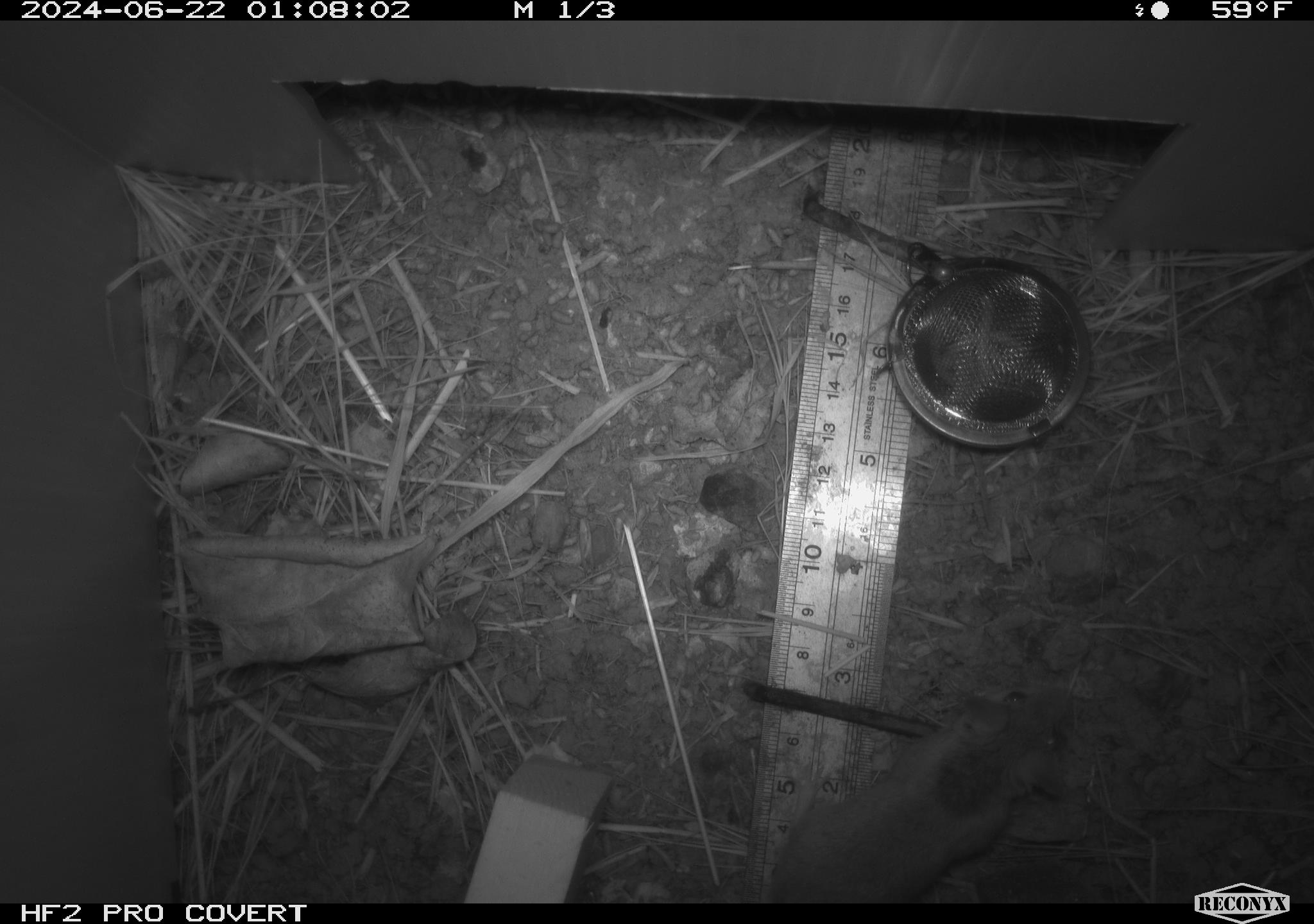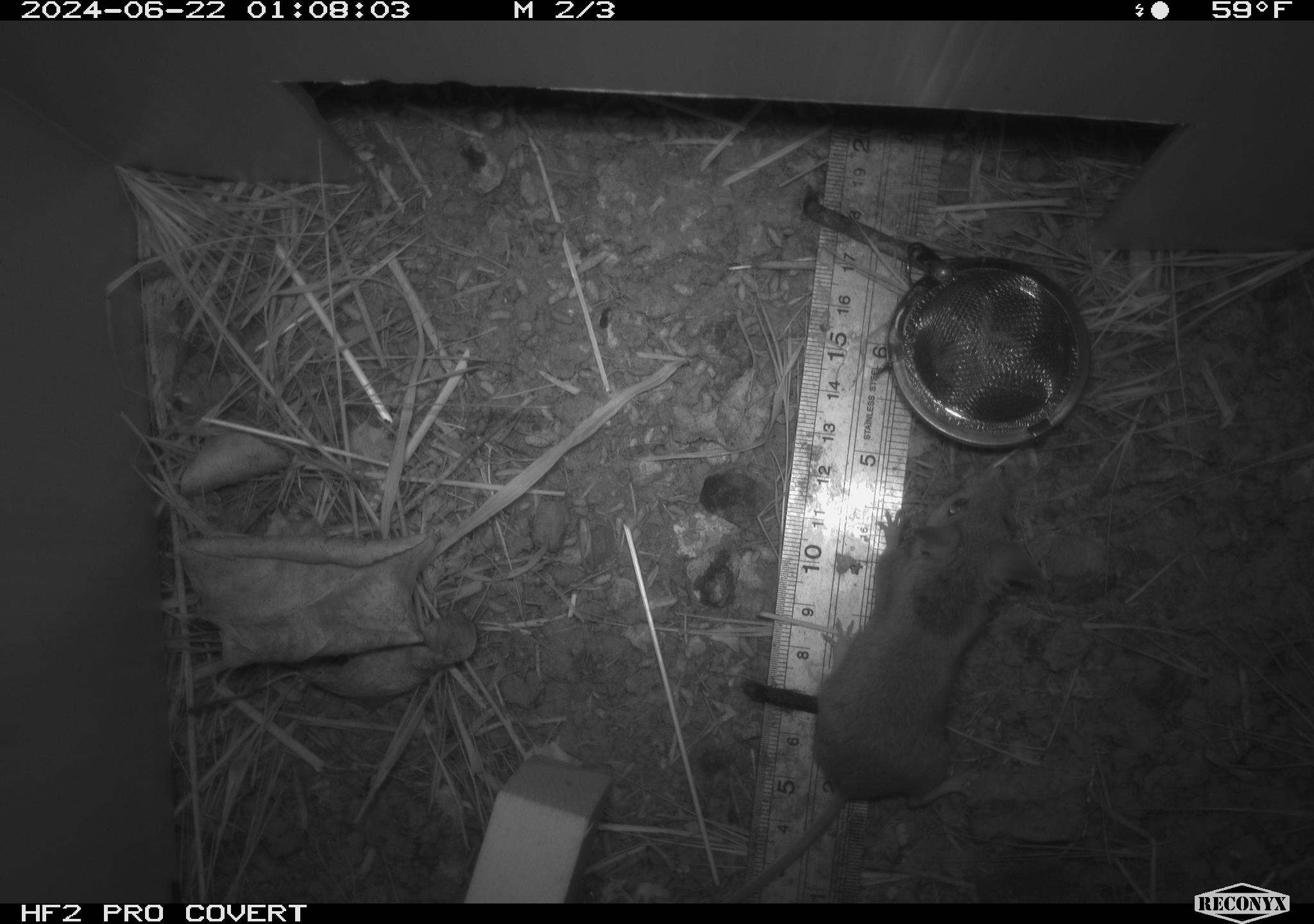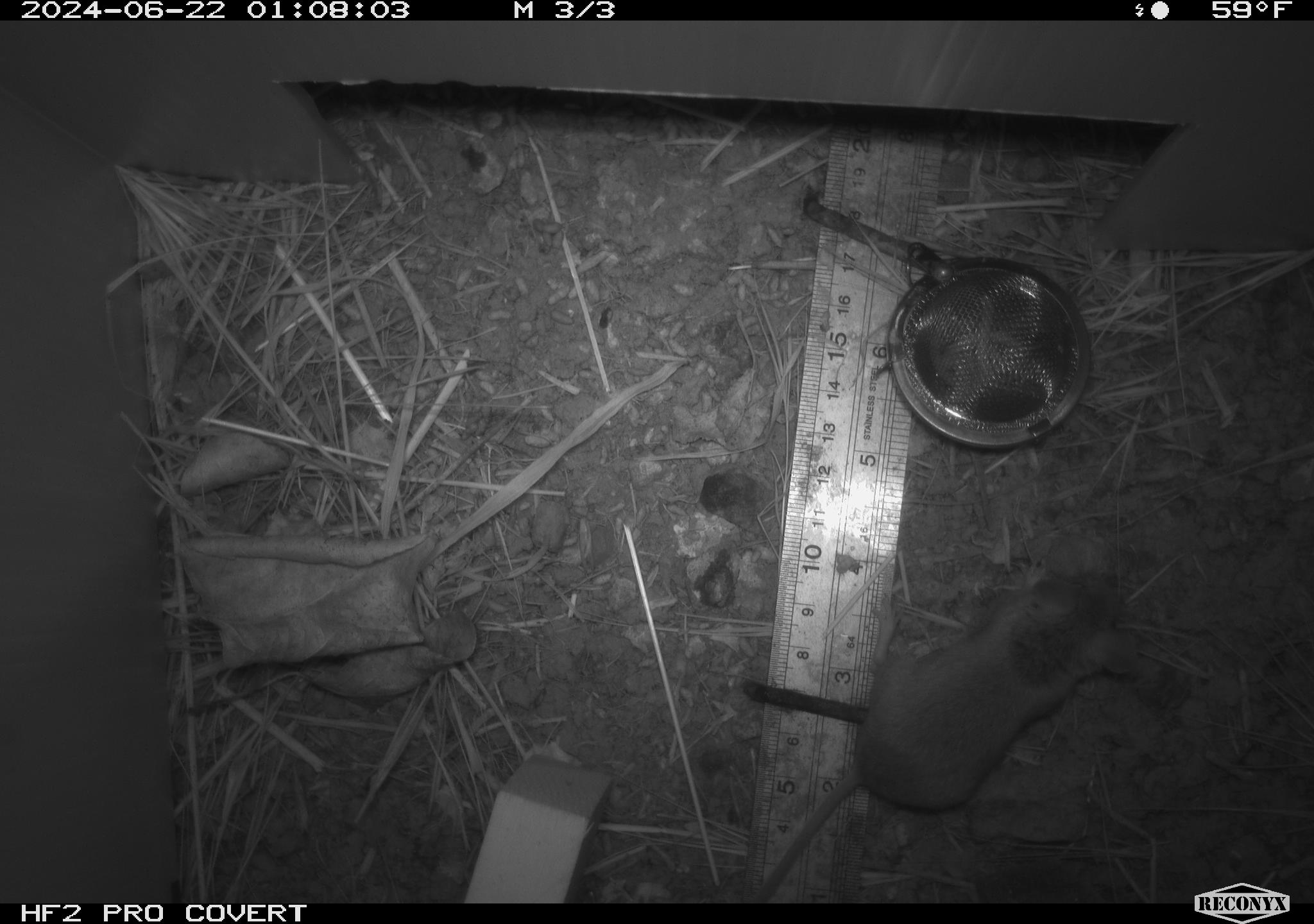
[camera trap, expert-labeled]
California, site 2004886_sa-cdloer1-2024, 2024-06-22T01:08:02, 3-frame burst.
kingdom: Animalia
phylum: Chordata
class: Mammalia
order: Rodentia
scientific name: Rodentia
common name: mouse species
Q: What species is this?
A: Mouse species (Rodentia).